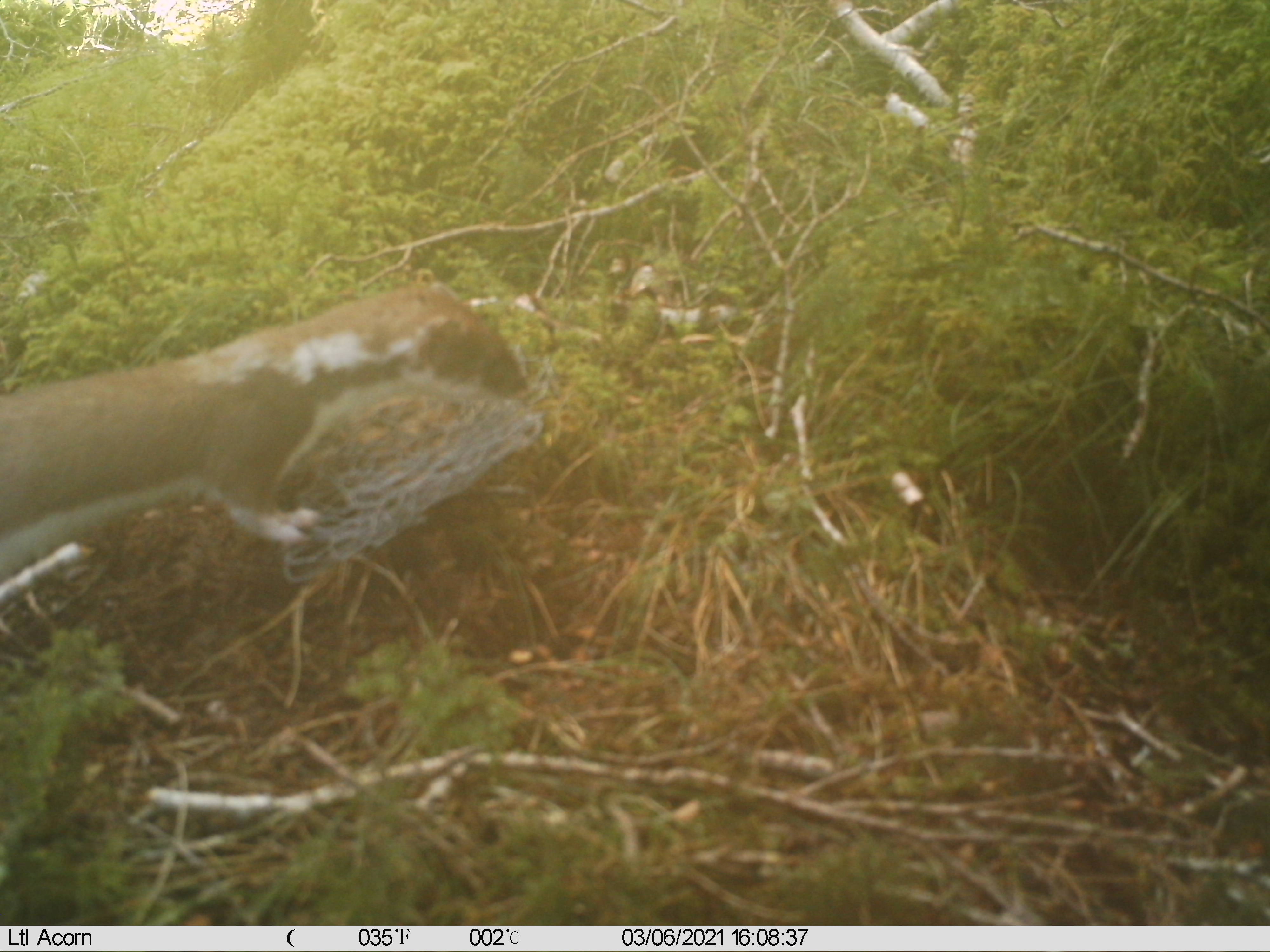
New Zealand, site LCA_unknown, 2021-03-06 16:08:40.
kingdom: Animalia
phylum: Chordata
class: Mammalia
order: Carnivora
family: Mustelidae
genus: Mustela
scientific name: Mustela erminea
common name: stoat